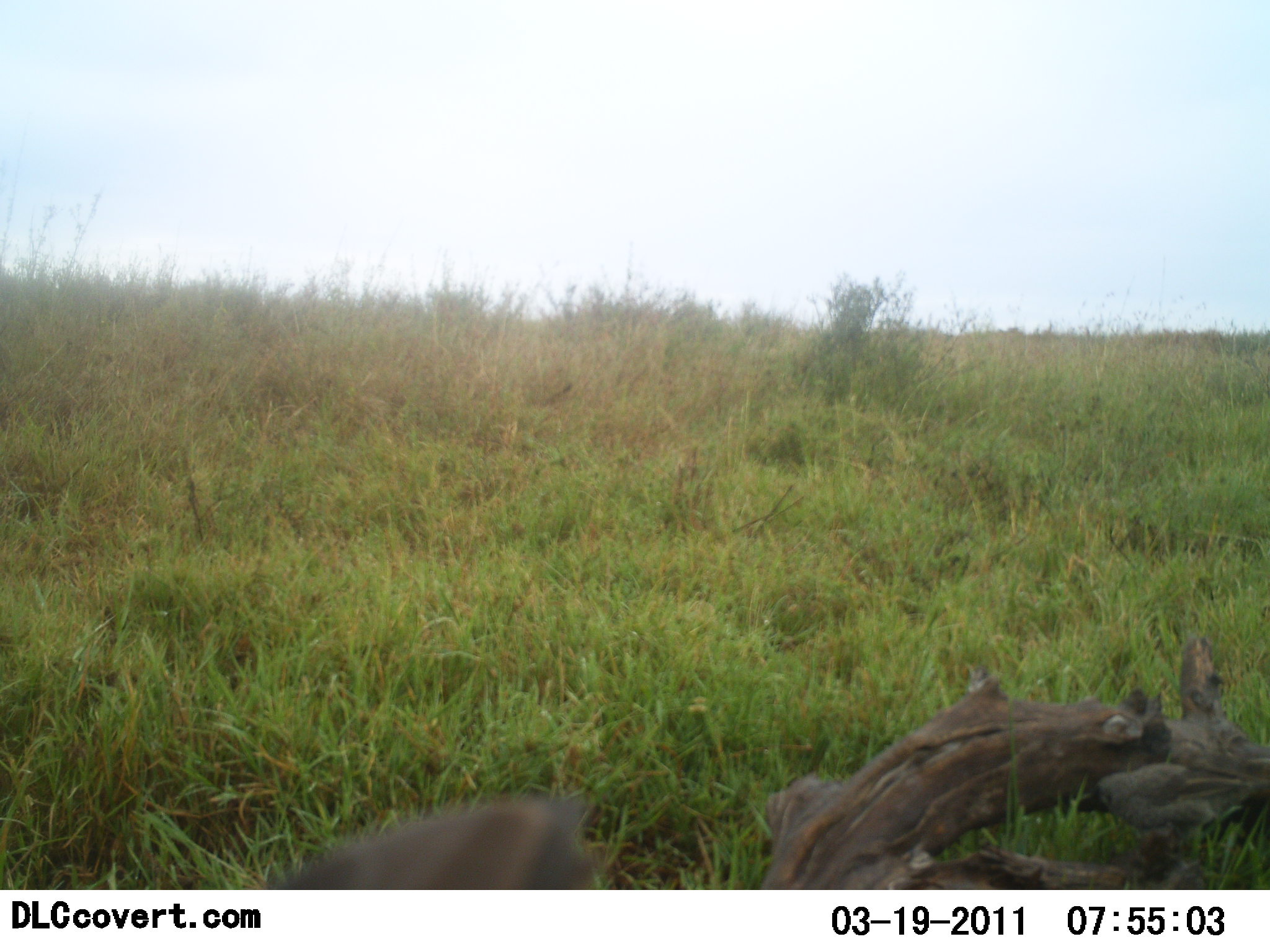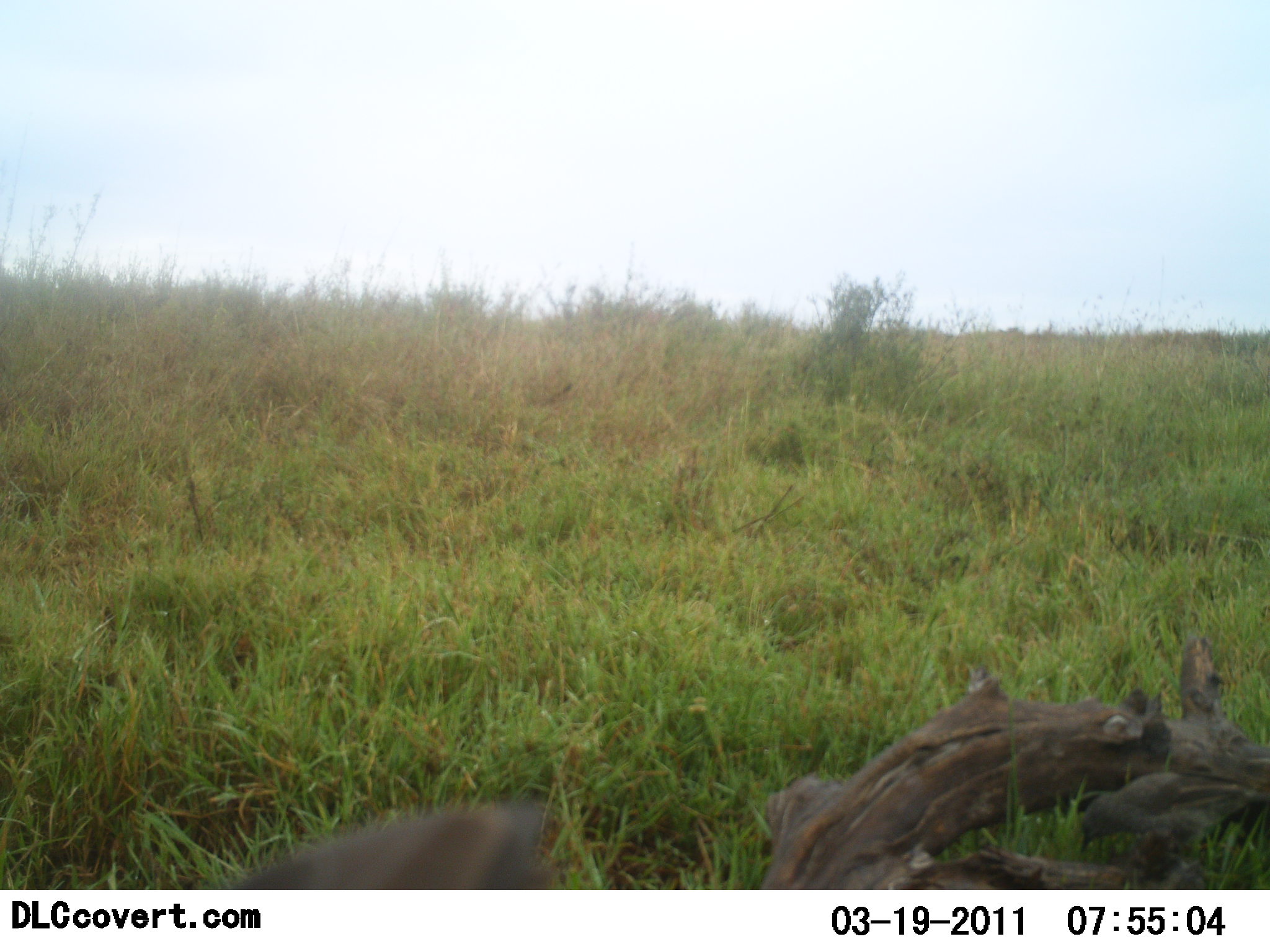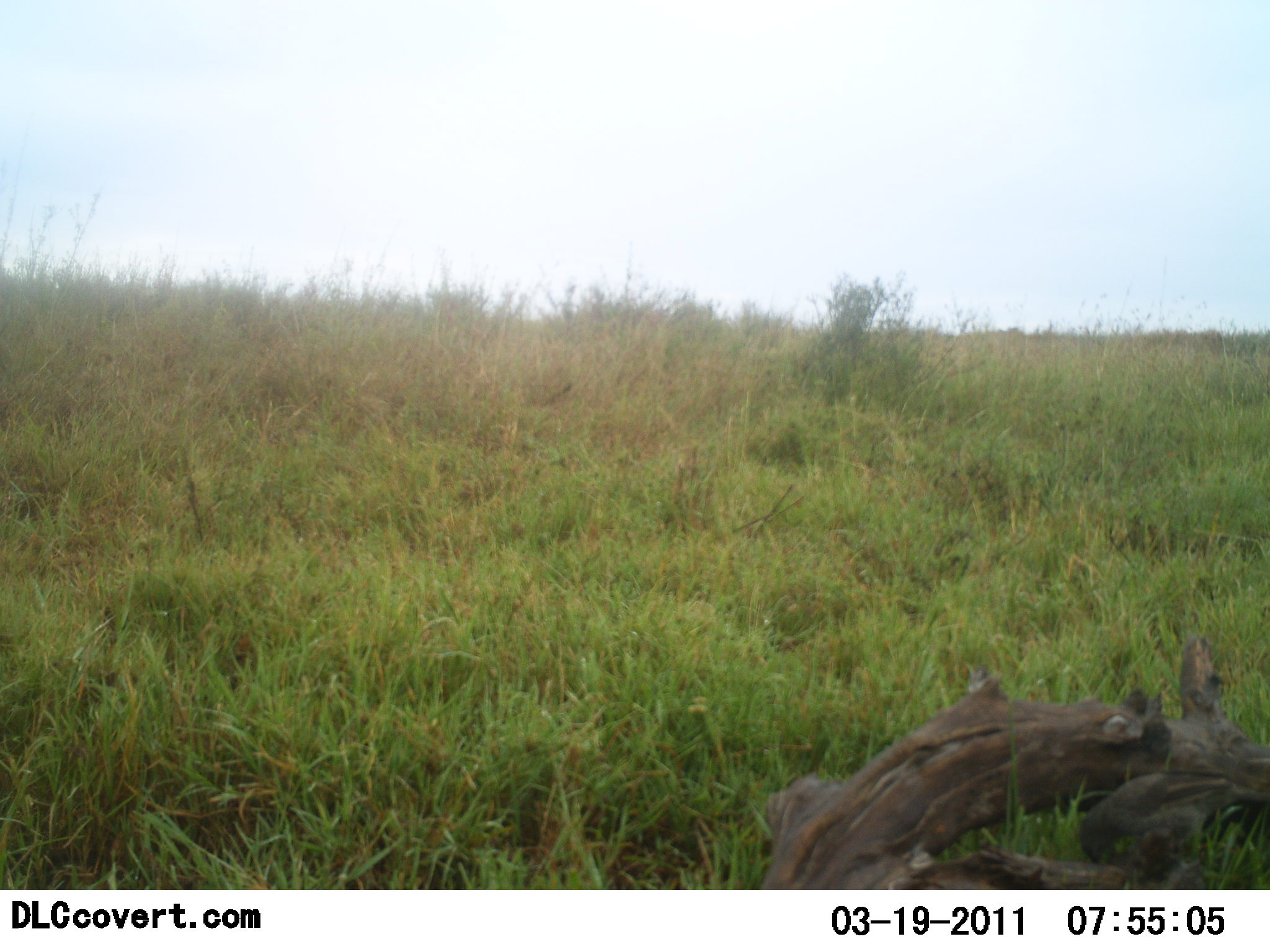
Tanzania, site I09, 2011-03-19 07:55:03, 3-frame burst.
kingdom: Animalia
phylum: Chordata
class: Aves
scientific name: Aves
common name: bird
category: otherbird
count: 2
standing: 25%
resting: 0%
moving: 25%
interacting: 0%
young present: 0%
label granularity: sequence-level